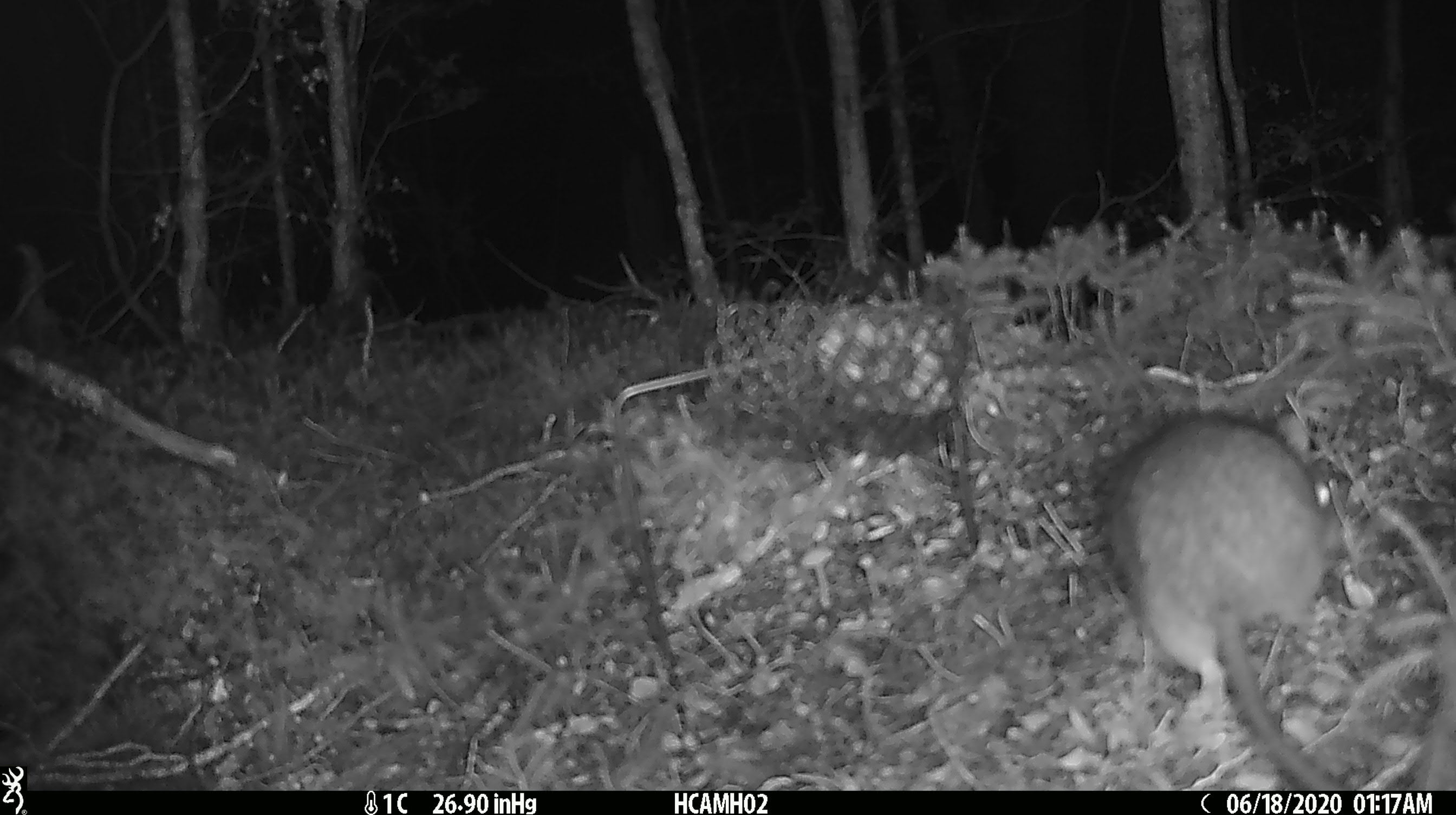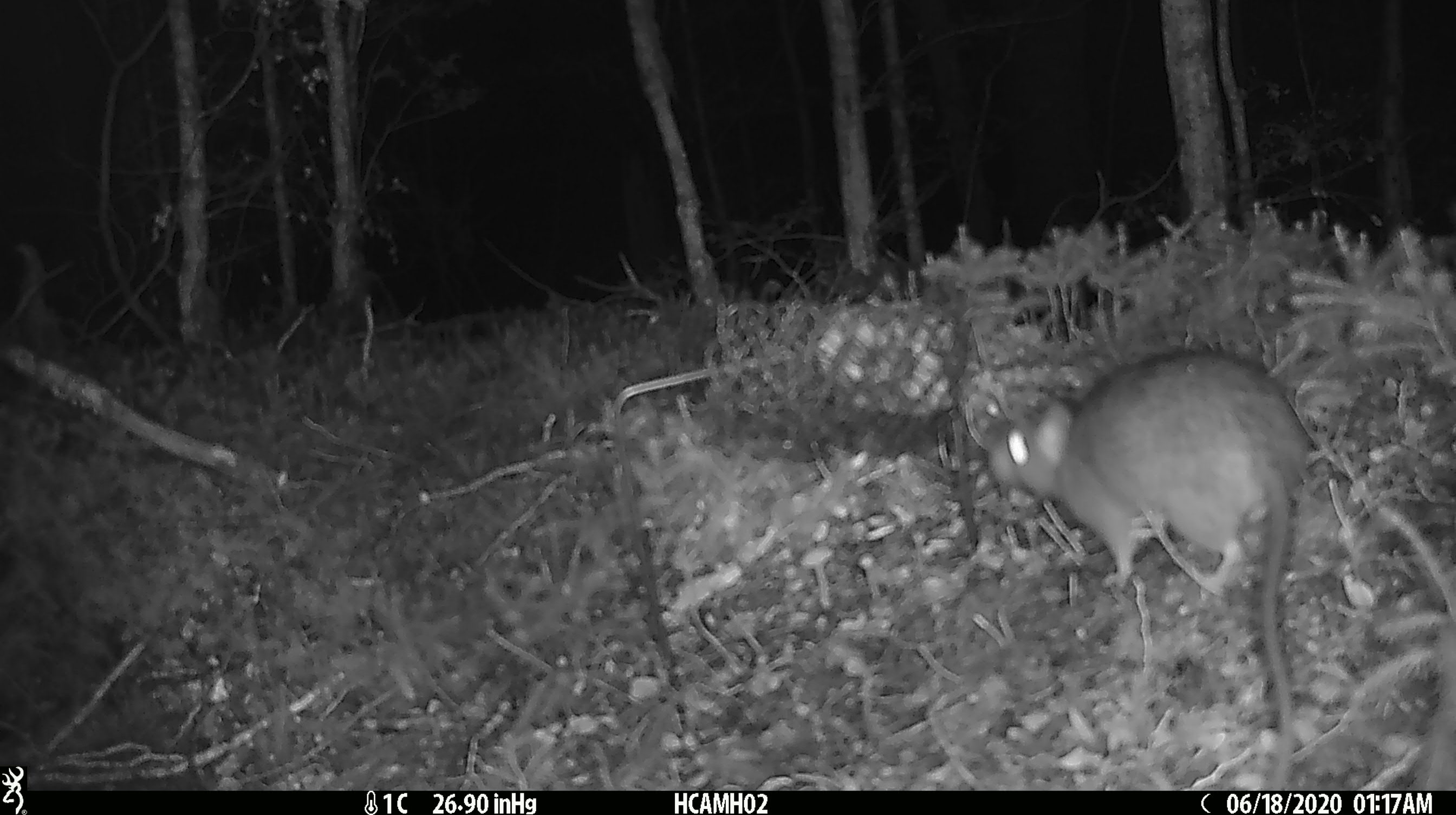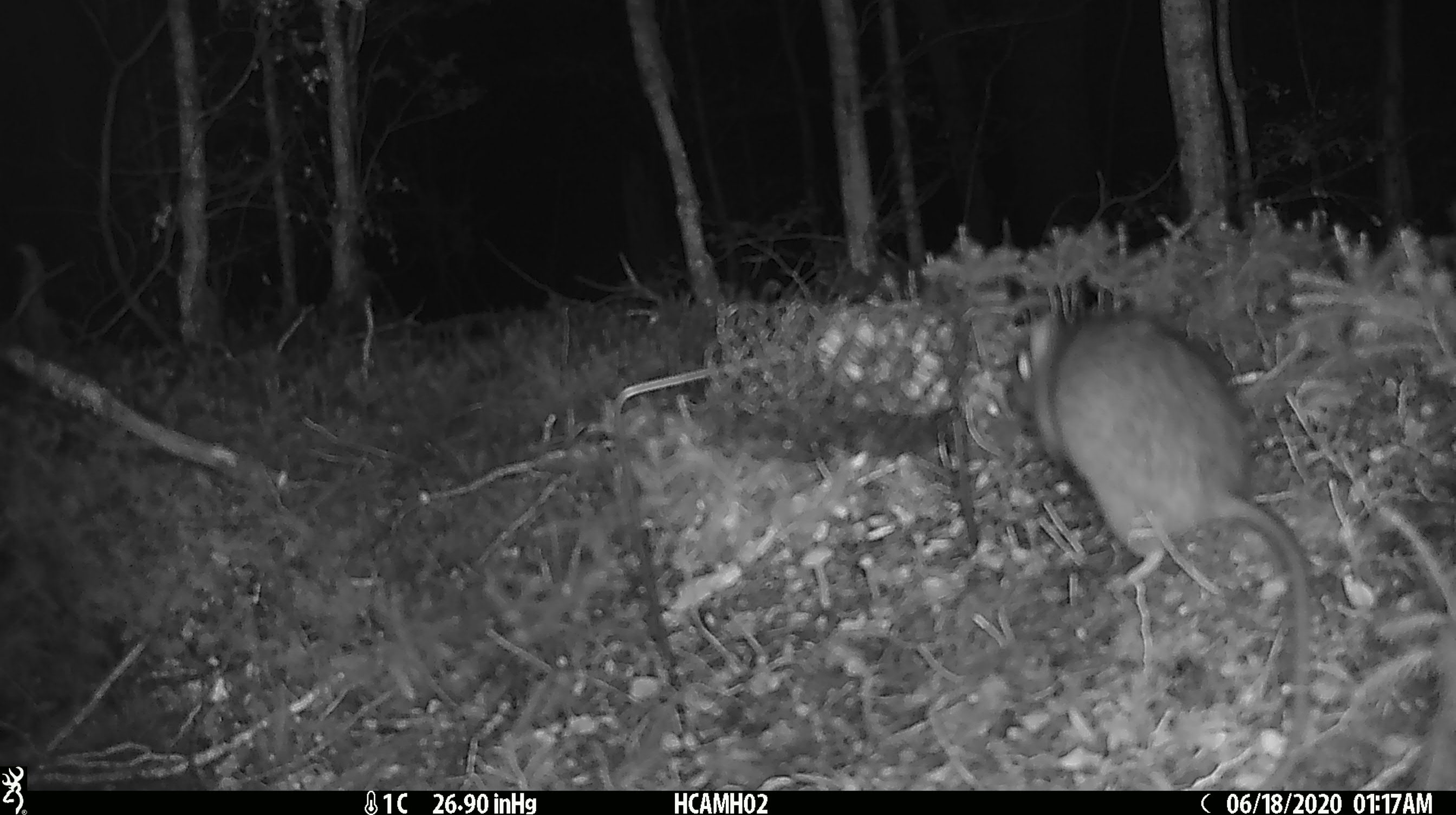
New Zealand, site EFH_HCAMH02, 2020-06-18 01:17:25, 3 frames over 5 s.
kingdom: Animalia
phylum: Chordata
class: Mammalia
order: Rodentia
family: Muridae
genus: Rattus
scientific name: Rattus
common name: rat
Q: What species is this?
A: Rat (Rattus).